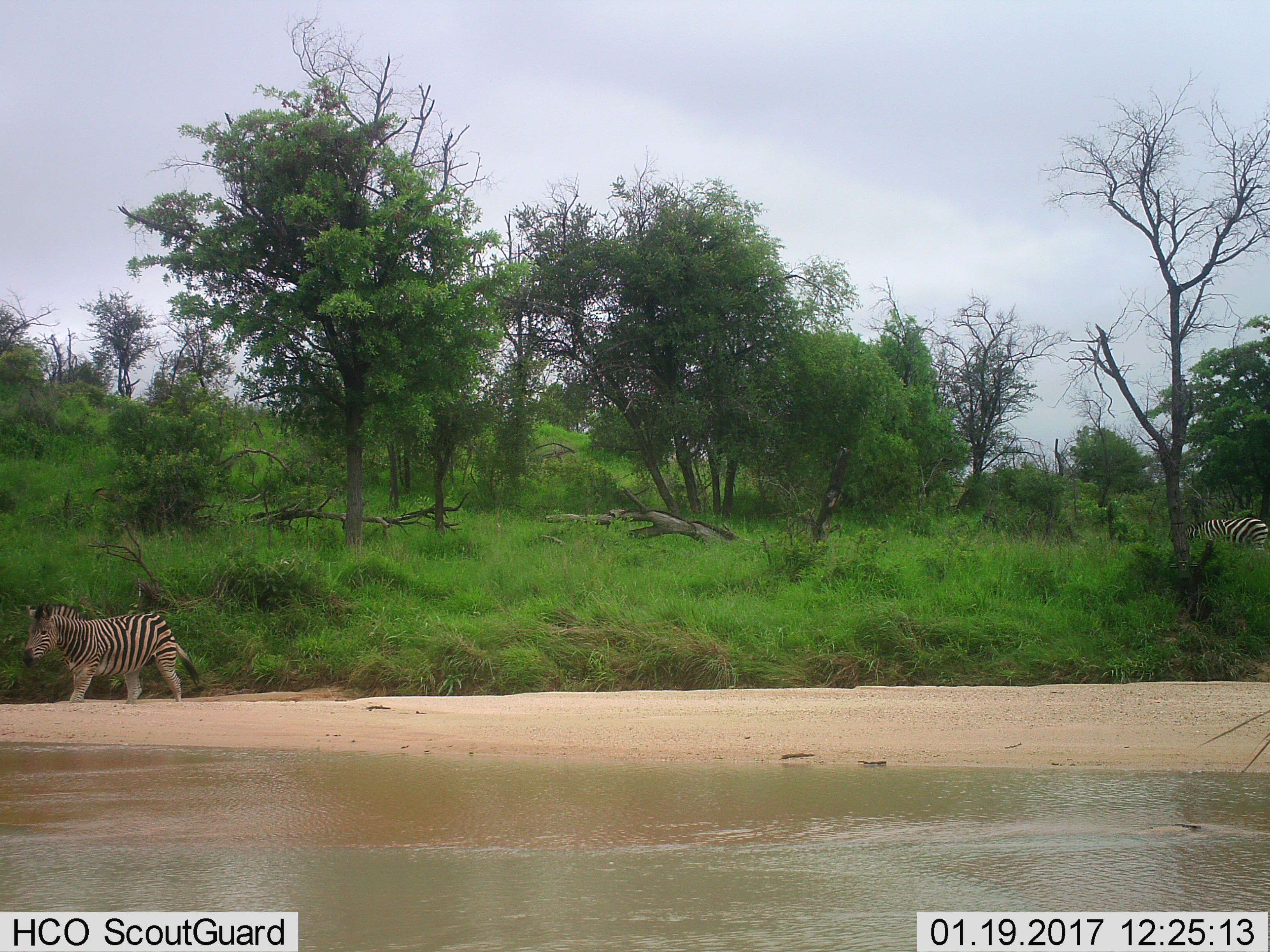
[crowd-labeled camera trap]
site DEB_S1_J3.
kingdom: Animalia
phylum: Chordata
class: Mammalia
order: Perissodactyla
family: Equidae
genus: Equus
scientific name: Equus quagga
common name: plains zebra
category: zebraplains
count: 2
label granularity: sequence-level